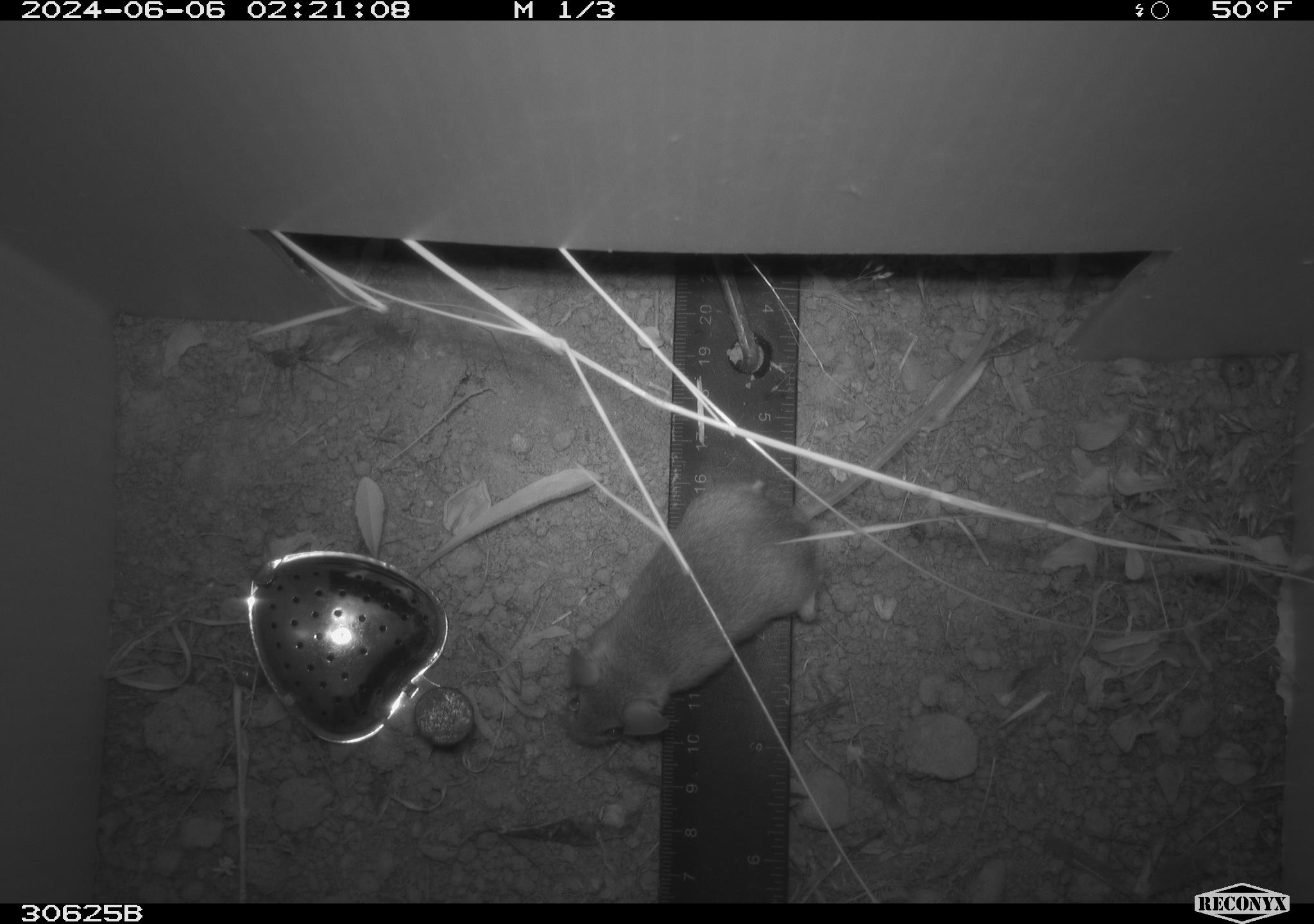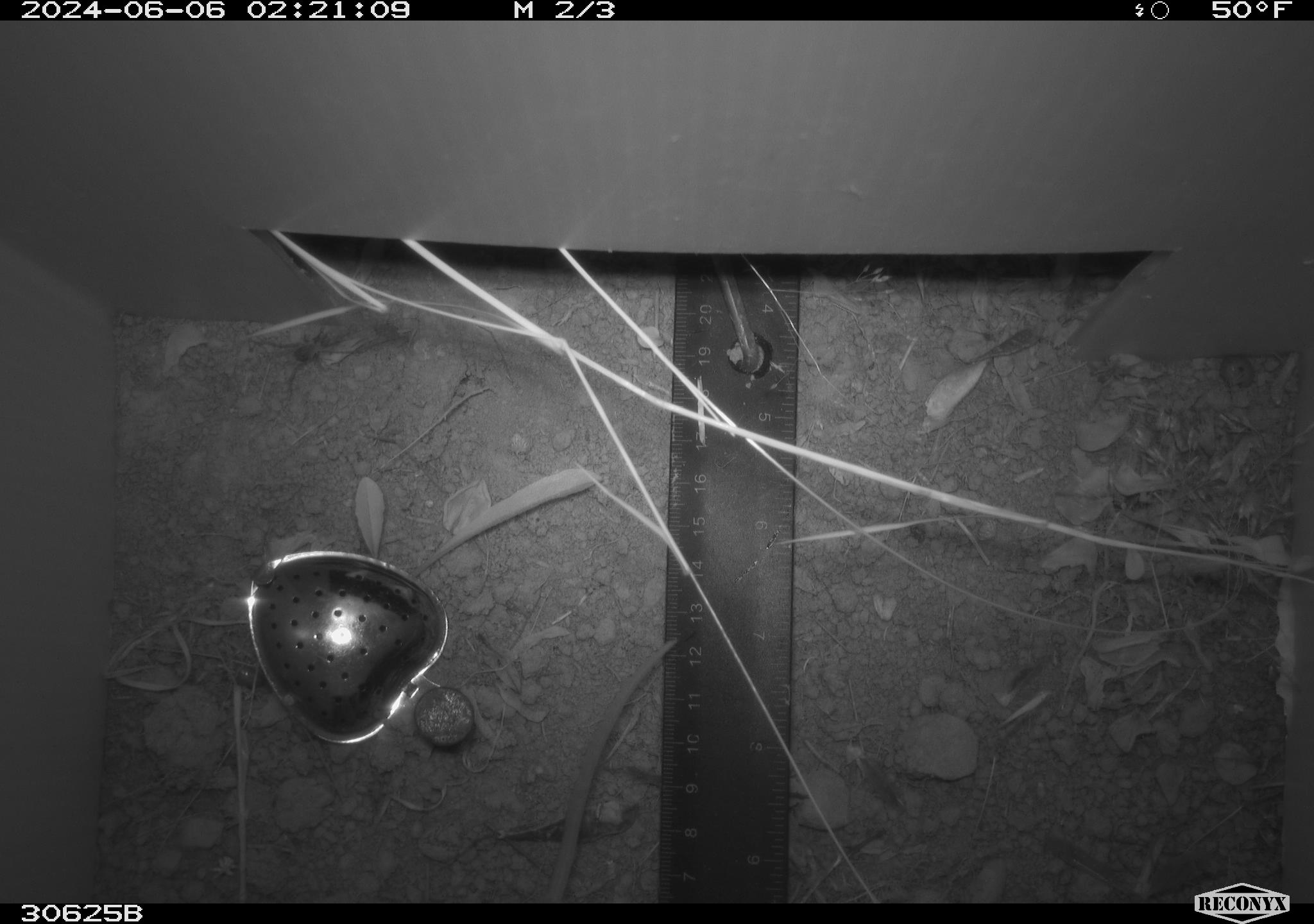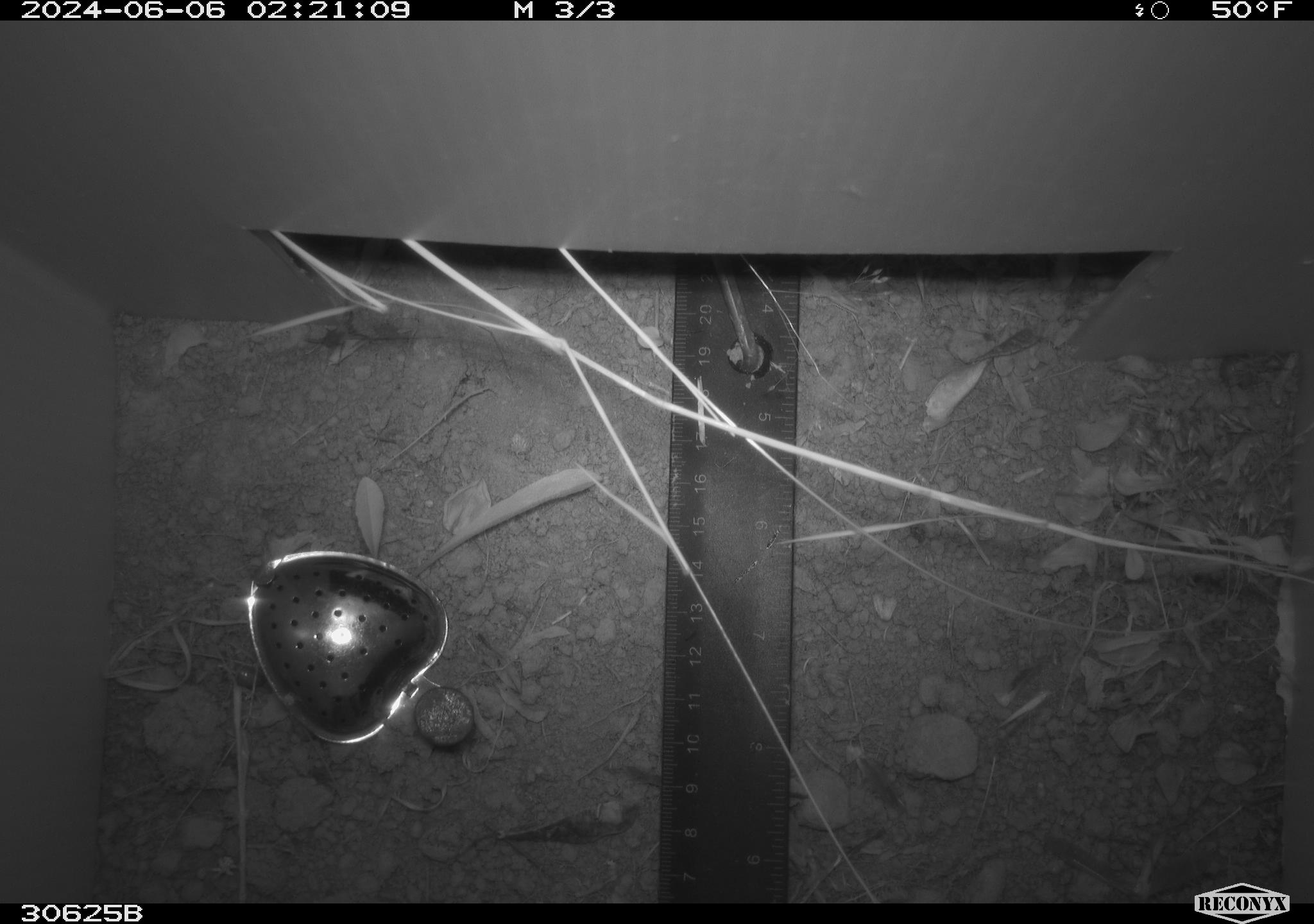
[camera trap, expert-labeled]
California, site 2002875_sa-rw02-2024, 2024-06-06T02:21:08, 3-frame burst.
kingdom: Animalia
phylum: Chordata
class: Mammalia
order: Rodentia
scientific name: Rodentia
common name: mouse species